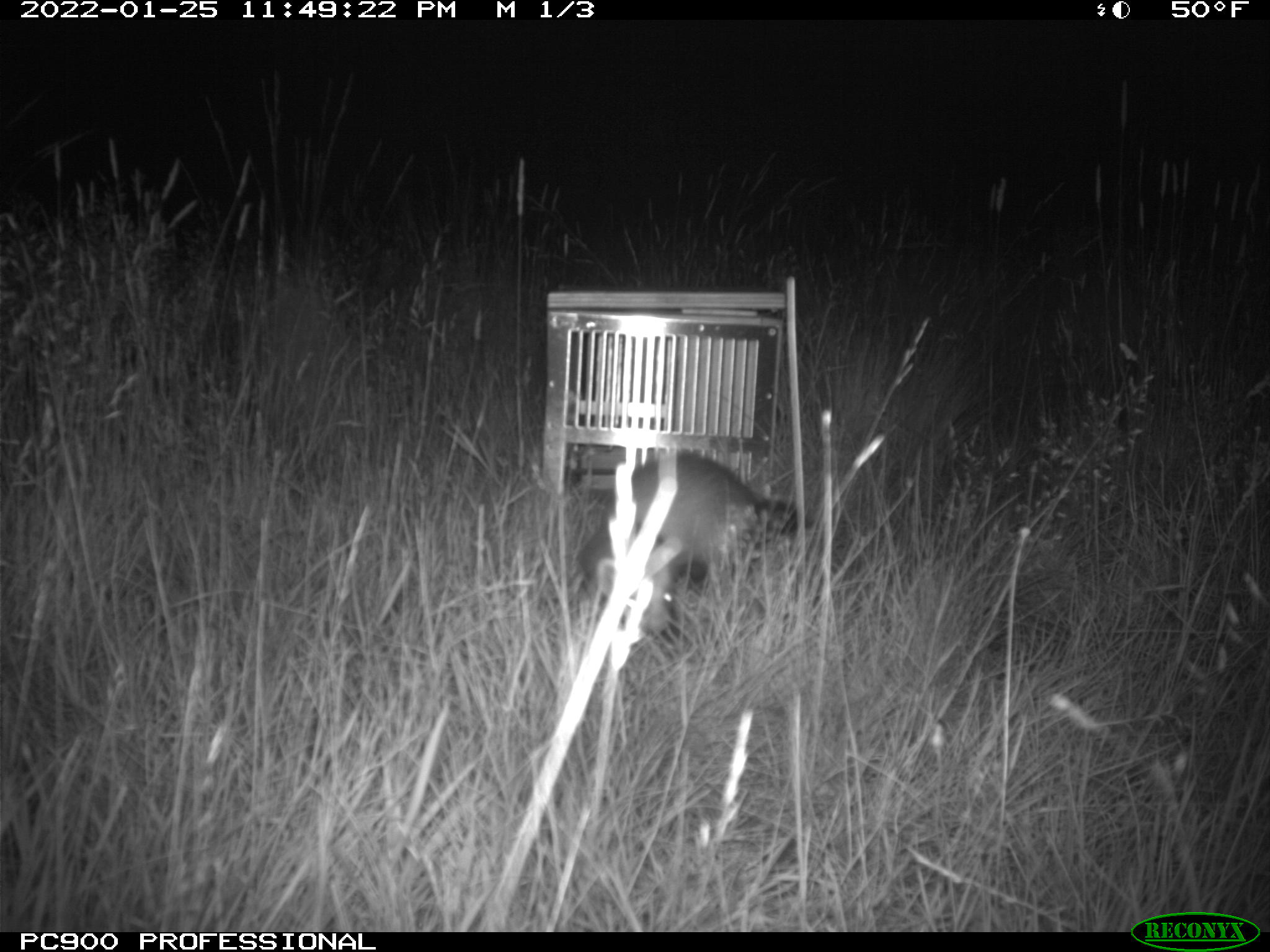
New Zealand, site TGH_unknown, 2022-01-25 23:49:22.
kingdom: Animalia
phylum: Chordata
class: Mammalia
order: Carnivora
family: Mustelidae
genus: Mustela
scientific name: Mustela furo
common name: ferret